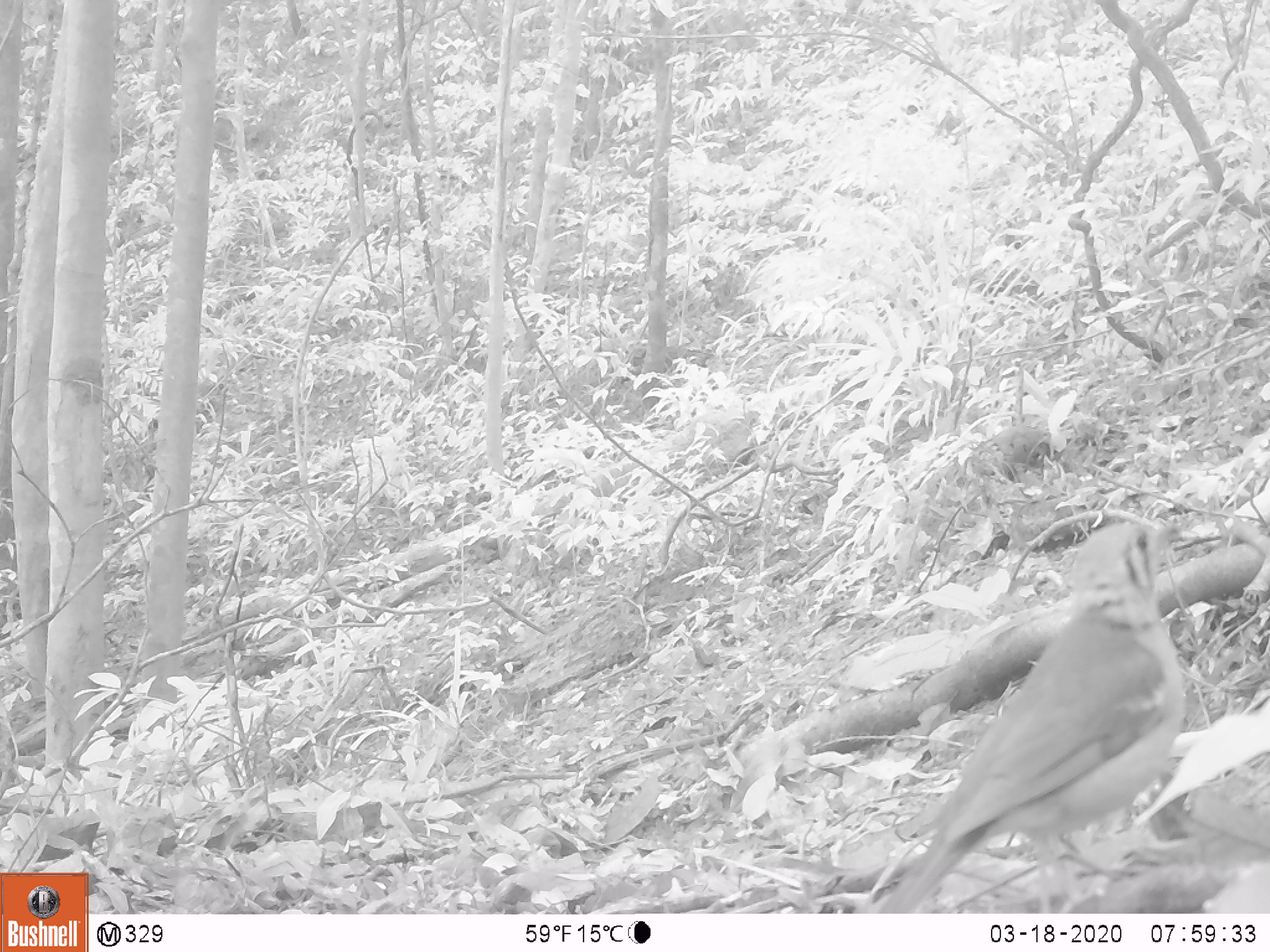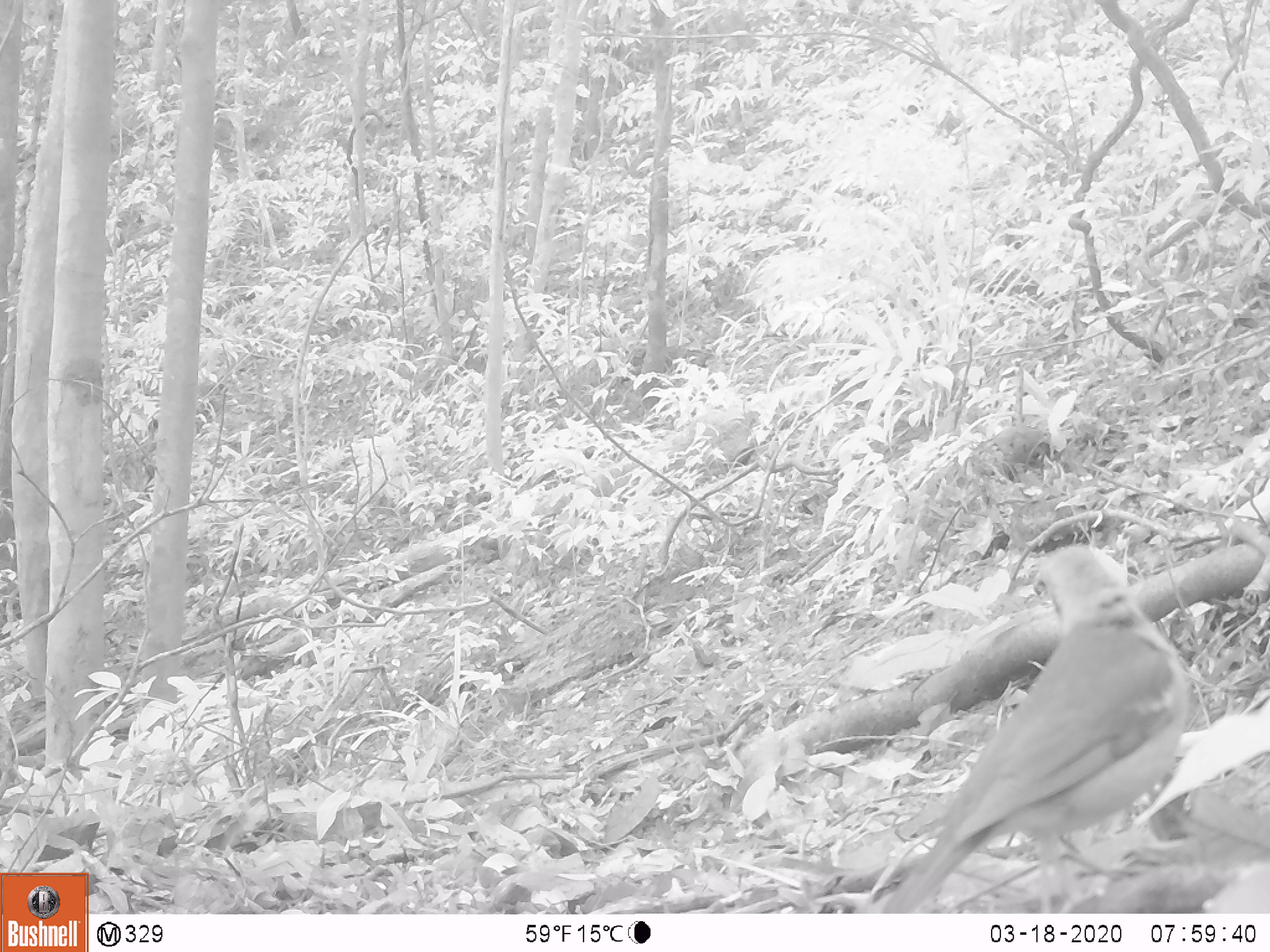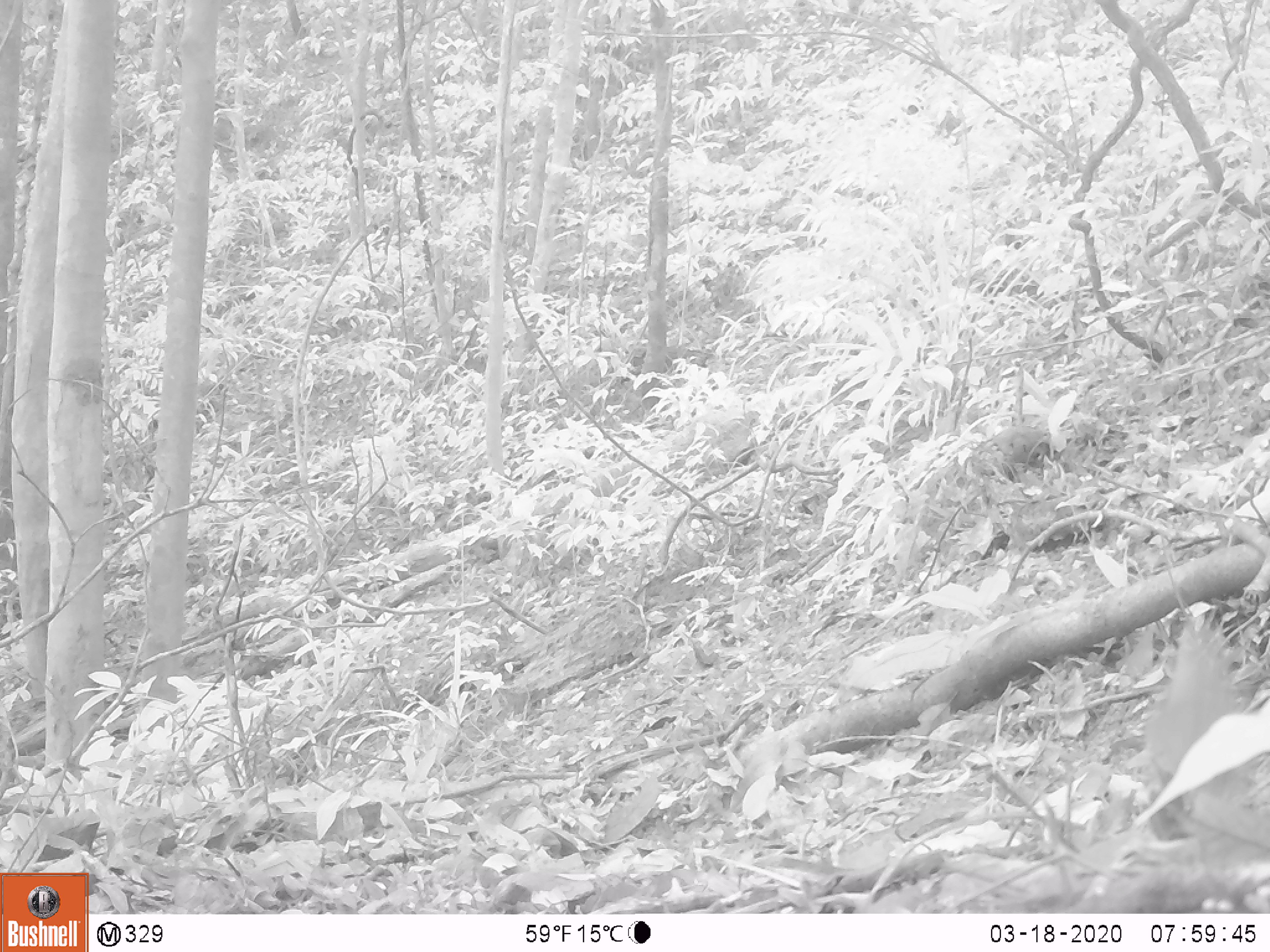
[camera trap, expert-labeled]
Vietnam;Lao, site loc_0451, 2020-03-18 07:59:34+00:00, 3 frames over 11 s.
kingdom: Animalia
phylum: Chordata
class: Aves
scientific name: Aves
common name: bird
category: unidentified bird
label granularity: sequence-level